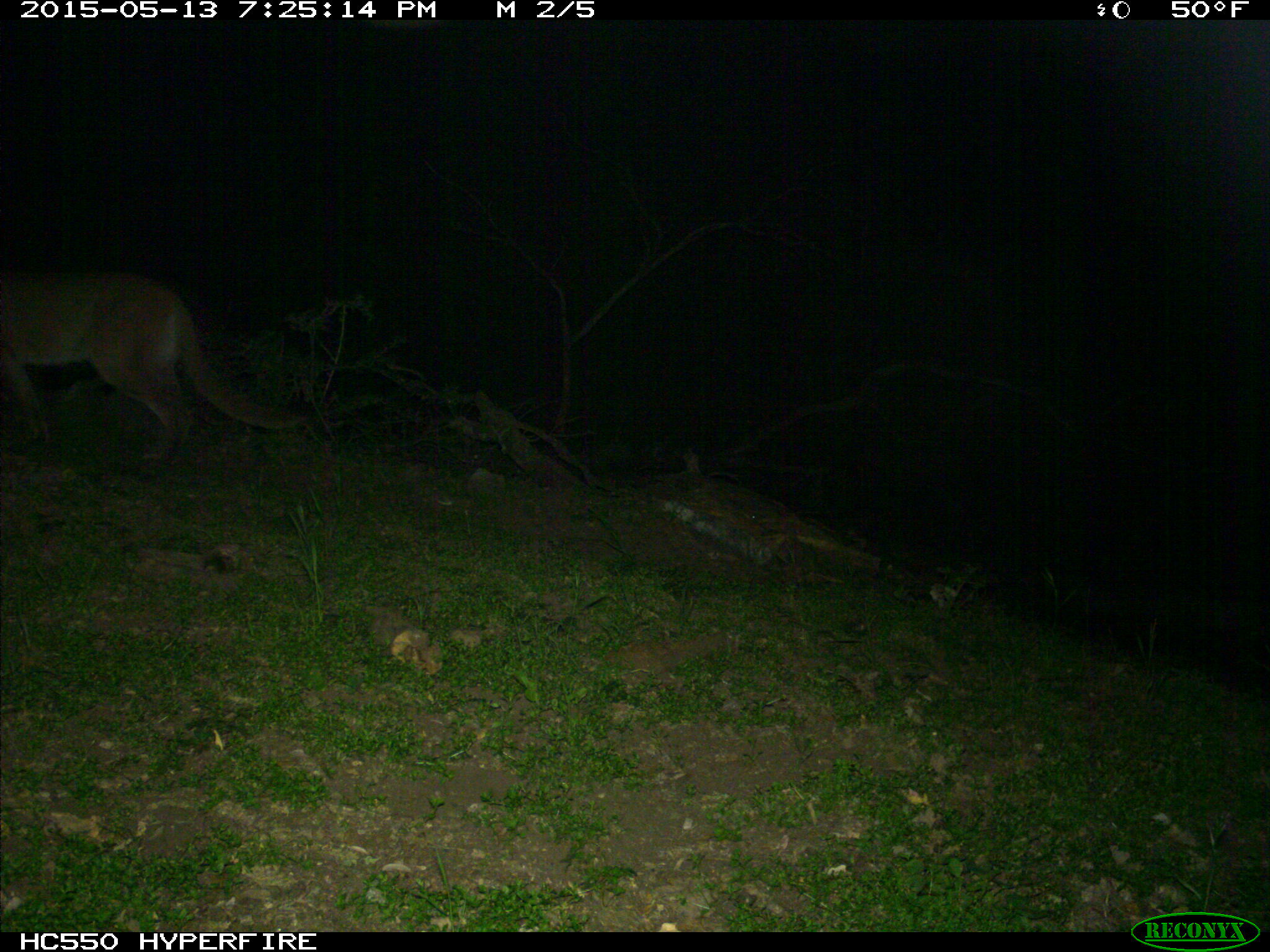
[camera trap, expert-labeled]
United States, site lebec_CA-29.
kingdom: Animalia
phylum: Chordata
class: Mammalia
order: Carnivora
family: Felidae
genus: Puma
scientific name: Puma concolor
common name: mountain lion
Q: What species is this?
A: Puma concolor (mountain lion).